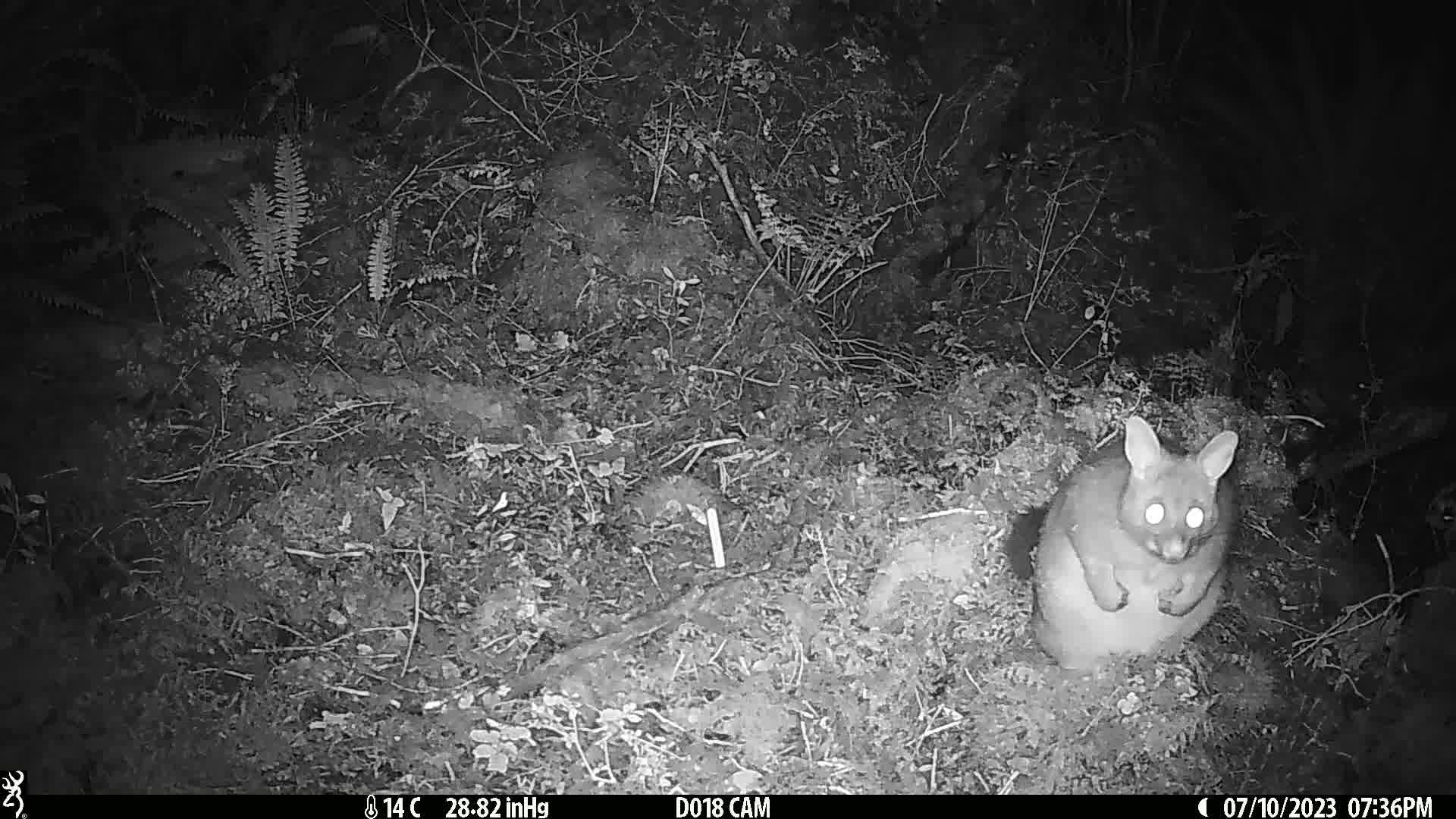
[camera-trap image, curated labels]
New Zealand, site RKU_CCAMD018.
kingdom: Animalia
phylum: Chordata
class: Mammalia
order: Diprotodontia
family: Phalangeridae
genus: Trichosurus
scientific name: Trichosurus vulpecula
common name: common brushtail possum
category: possum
Possum (common brushtail possum) (Trichosurus vulpecula).